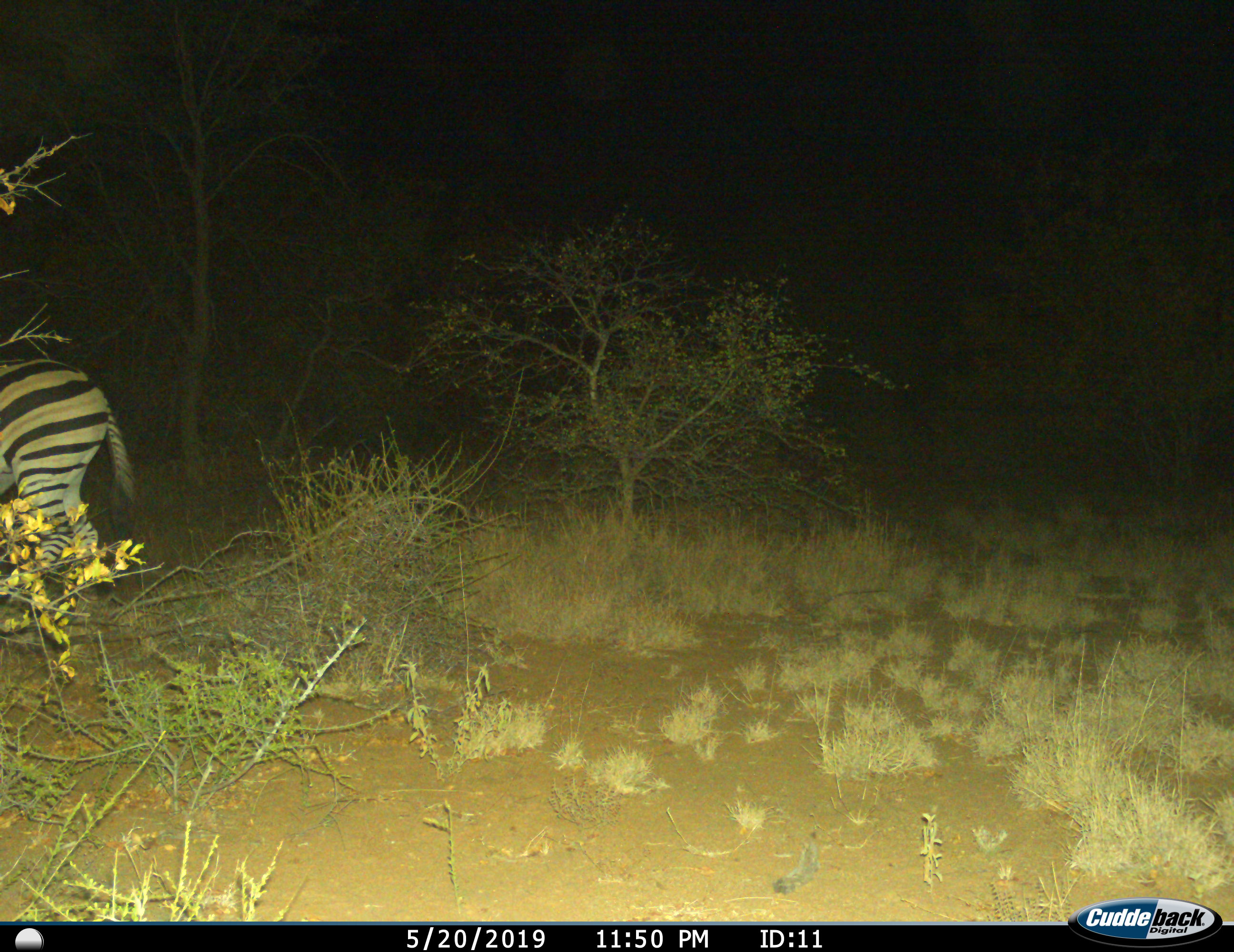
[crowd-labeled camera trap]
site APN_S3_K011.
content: unidentified animal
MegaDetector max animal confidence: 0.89